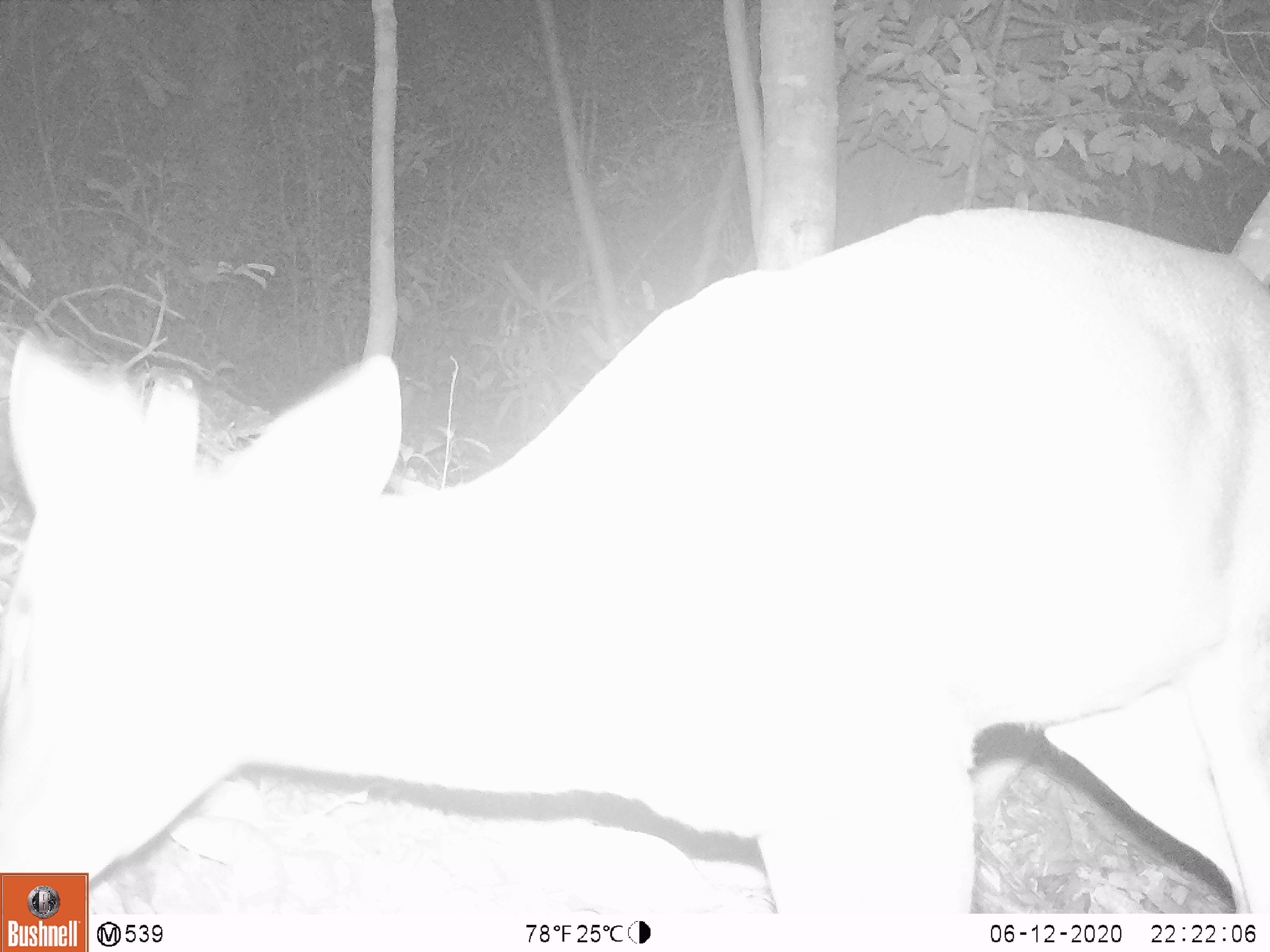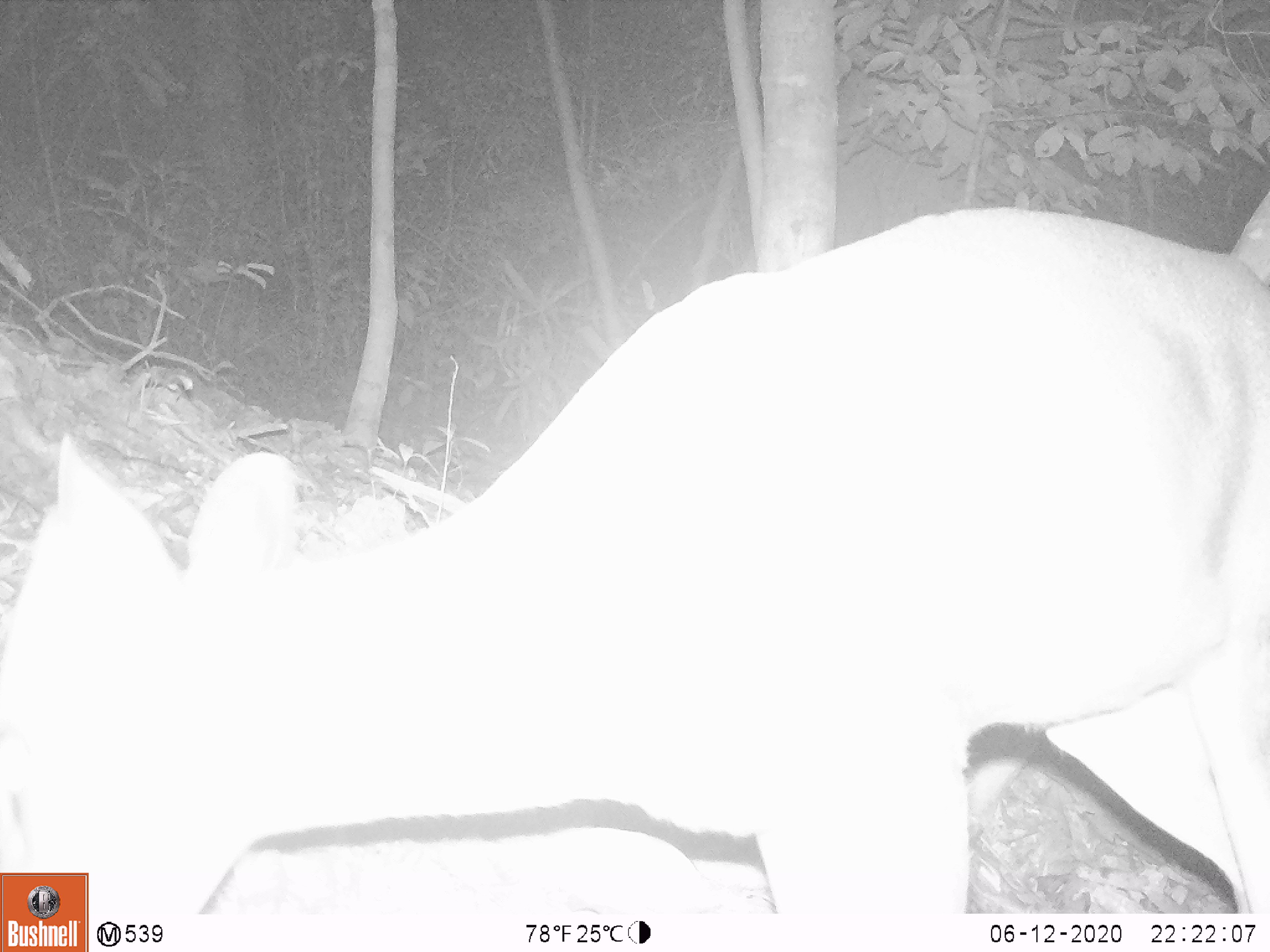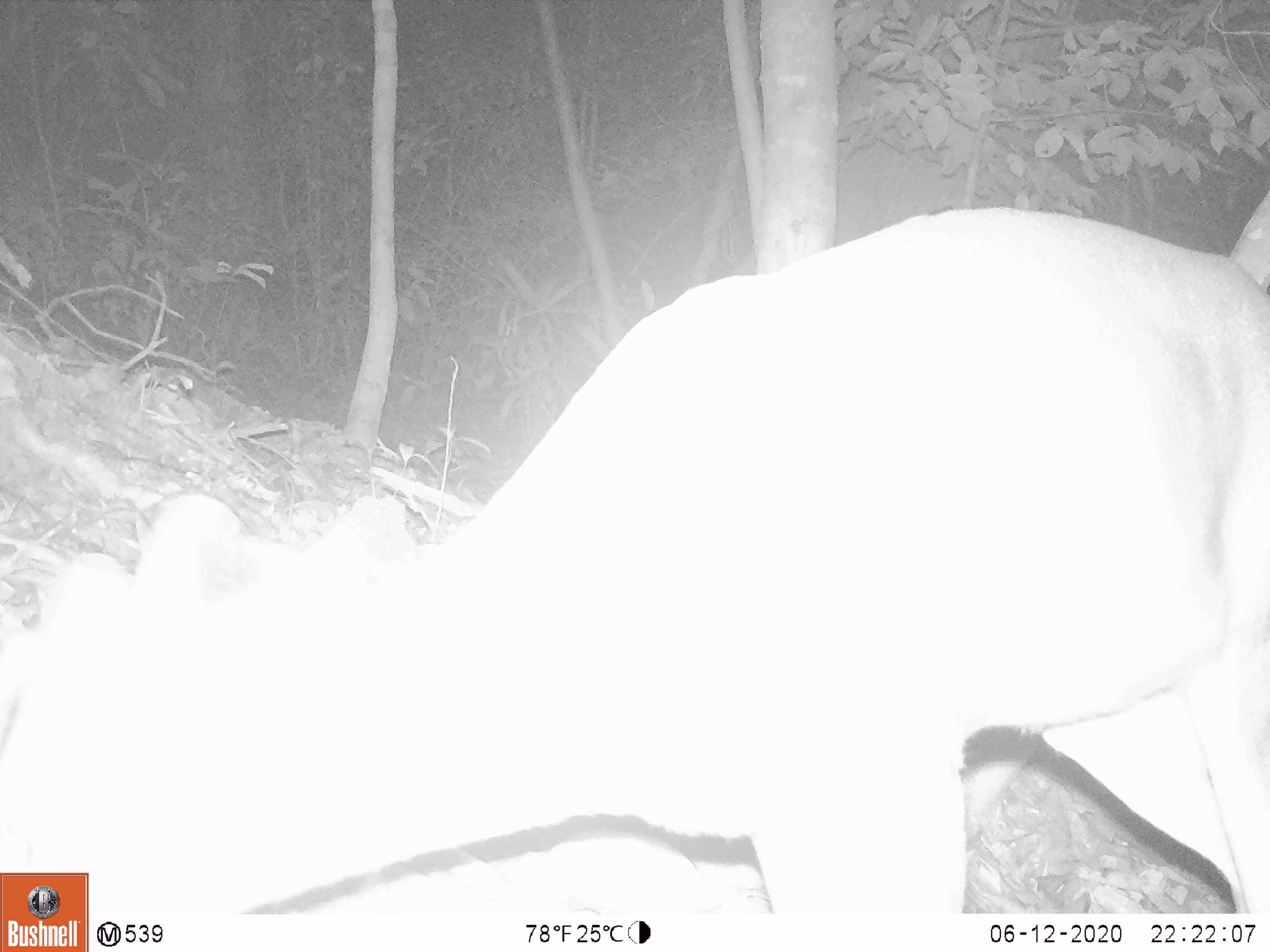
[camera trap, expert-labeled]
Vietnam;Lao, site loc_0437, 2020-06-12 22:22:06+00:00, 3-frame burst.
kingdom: Animalia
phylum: Chordata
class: Mammalia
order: Artiodactyla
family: Cervidae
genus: Muntiacus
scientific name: Muntiacus rooseveltorum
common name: roosevelt's muntjac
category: roosevelts muntjac group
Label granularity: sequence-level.